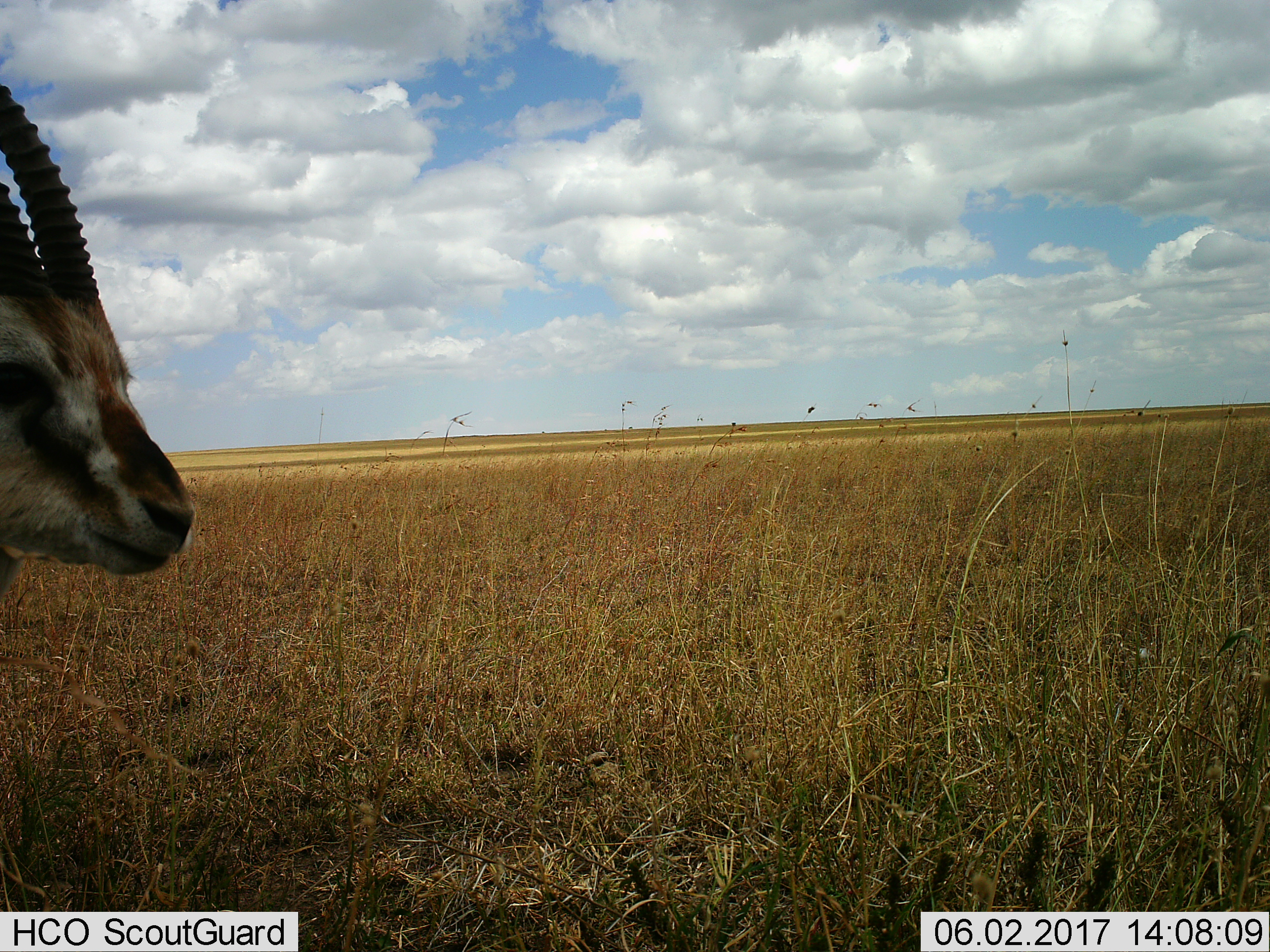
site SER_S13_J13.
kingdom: Animalia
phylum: Chordata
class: Mammalia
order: Artiodactyla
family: Bovidae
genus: Eudorcas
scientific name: Eudorcas thomsonii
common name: thomson's gazelle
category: gazellethomsons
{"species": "gazellethomsons (thomson's gazelle) (Eudorcas thomsonii)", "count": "1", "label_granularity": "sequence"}